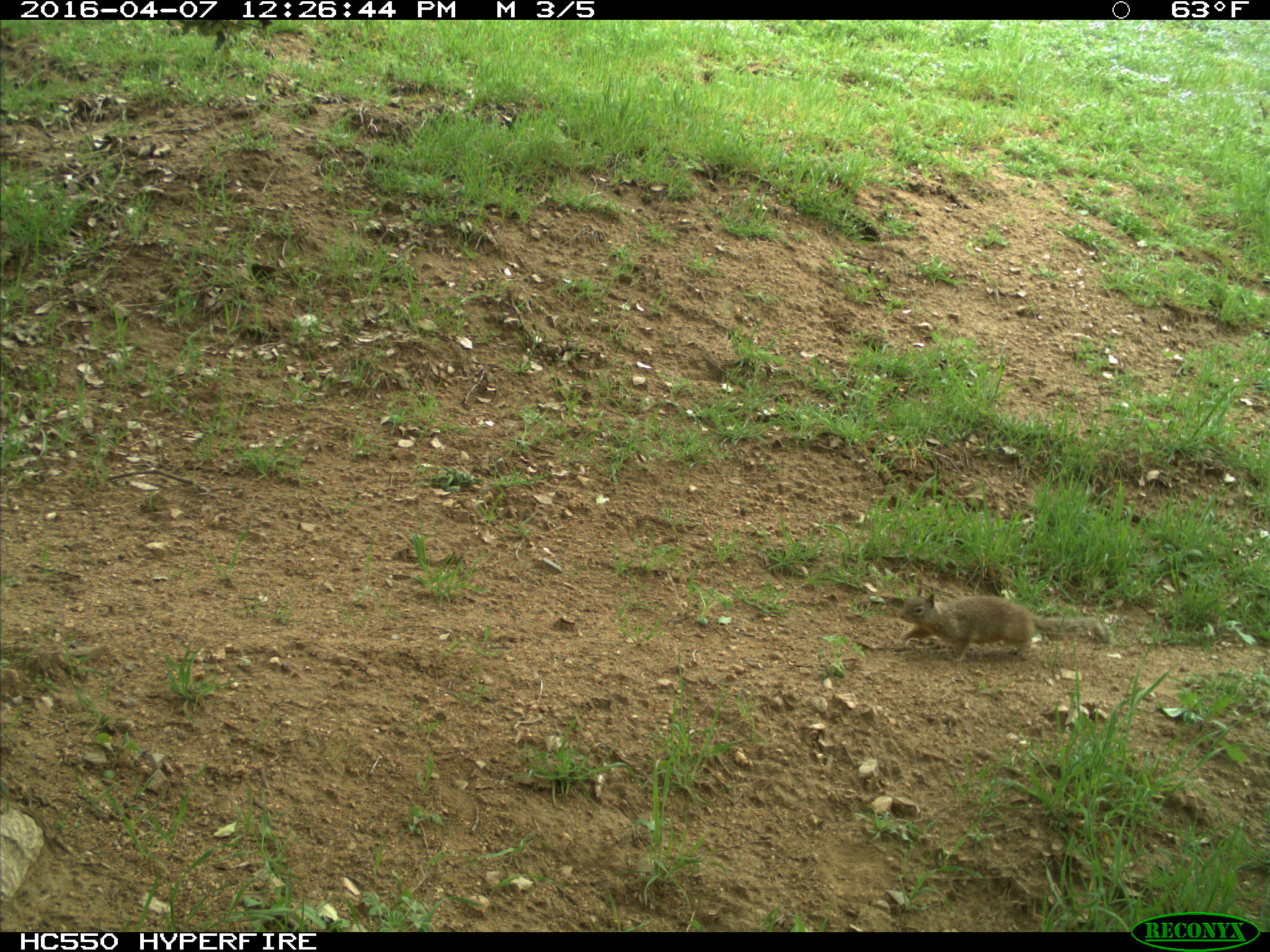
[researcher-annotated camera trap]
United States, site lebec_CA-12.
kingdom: Animalia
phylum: Chordata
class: Mammalia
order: Rodentia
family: Sciuridae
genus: Otospermophilus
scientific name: Otospermophilus beecheyi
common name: california ground squirrel